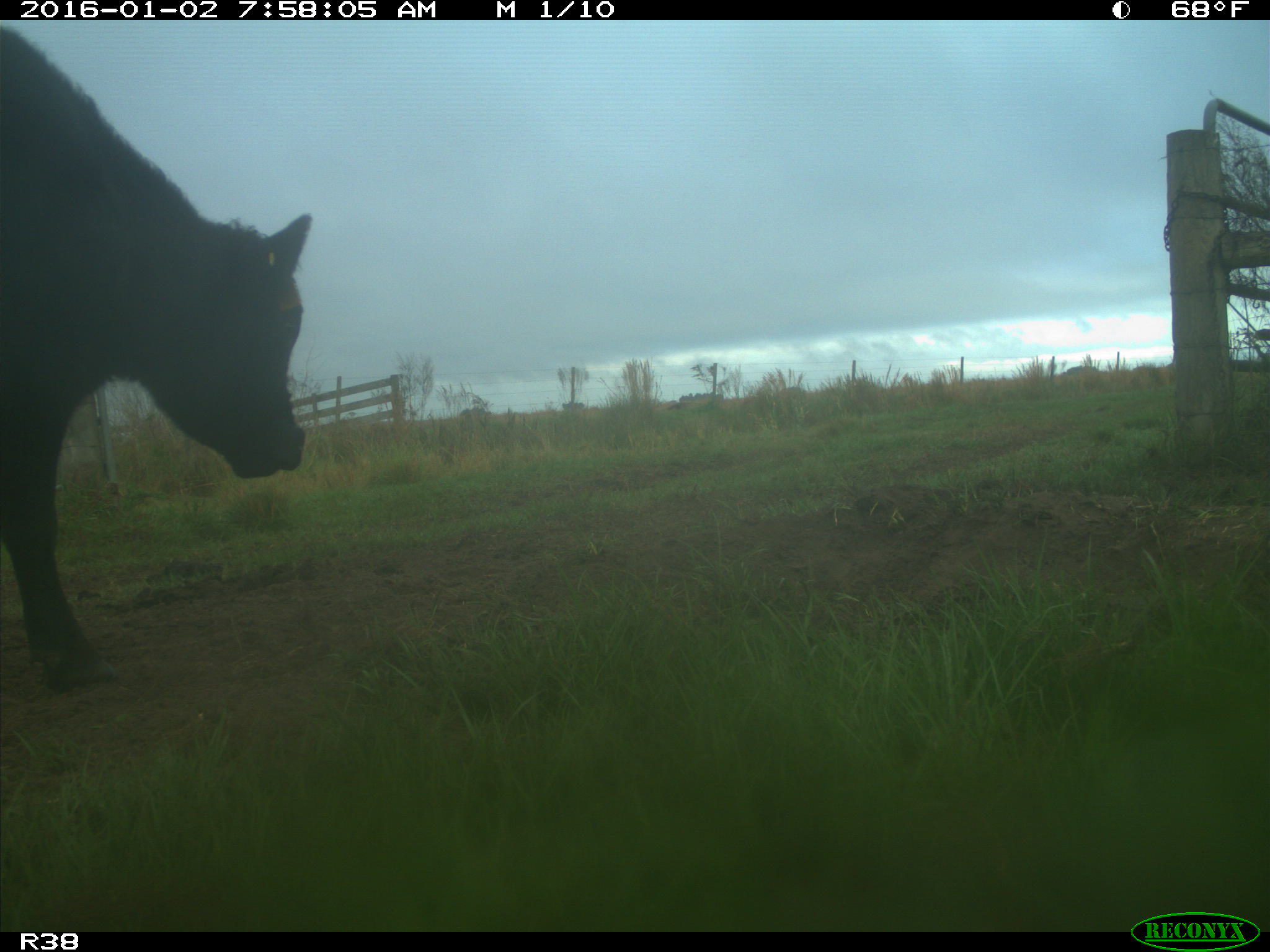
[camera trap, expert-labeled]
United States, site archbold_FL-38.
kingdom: Animalia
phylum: Chordata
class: Mammalia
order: Artiodactyla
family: Bovidae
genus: Bos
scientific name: Bos taurus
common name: domestic cow